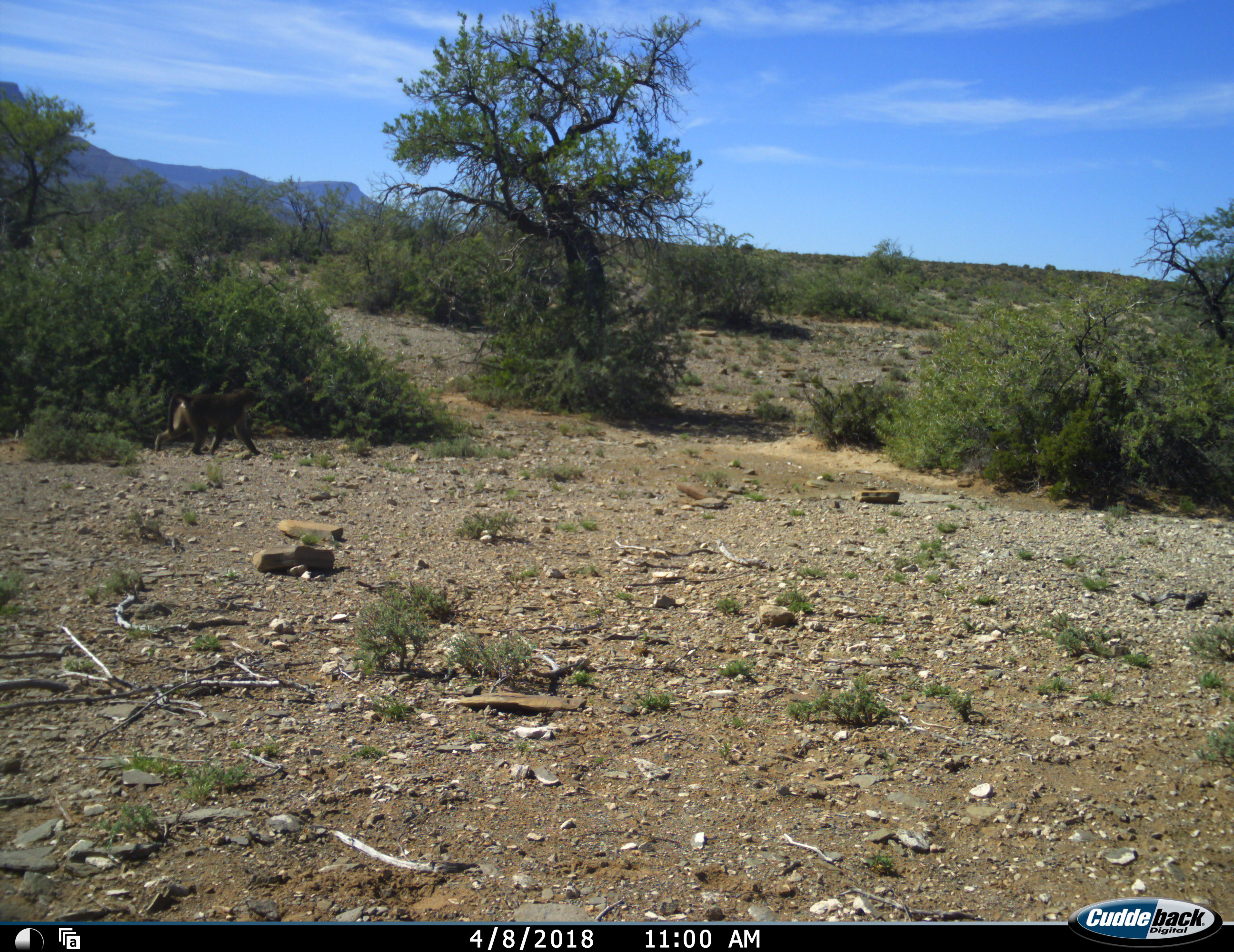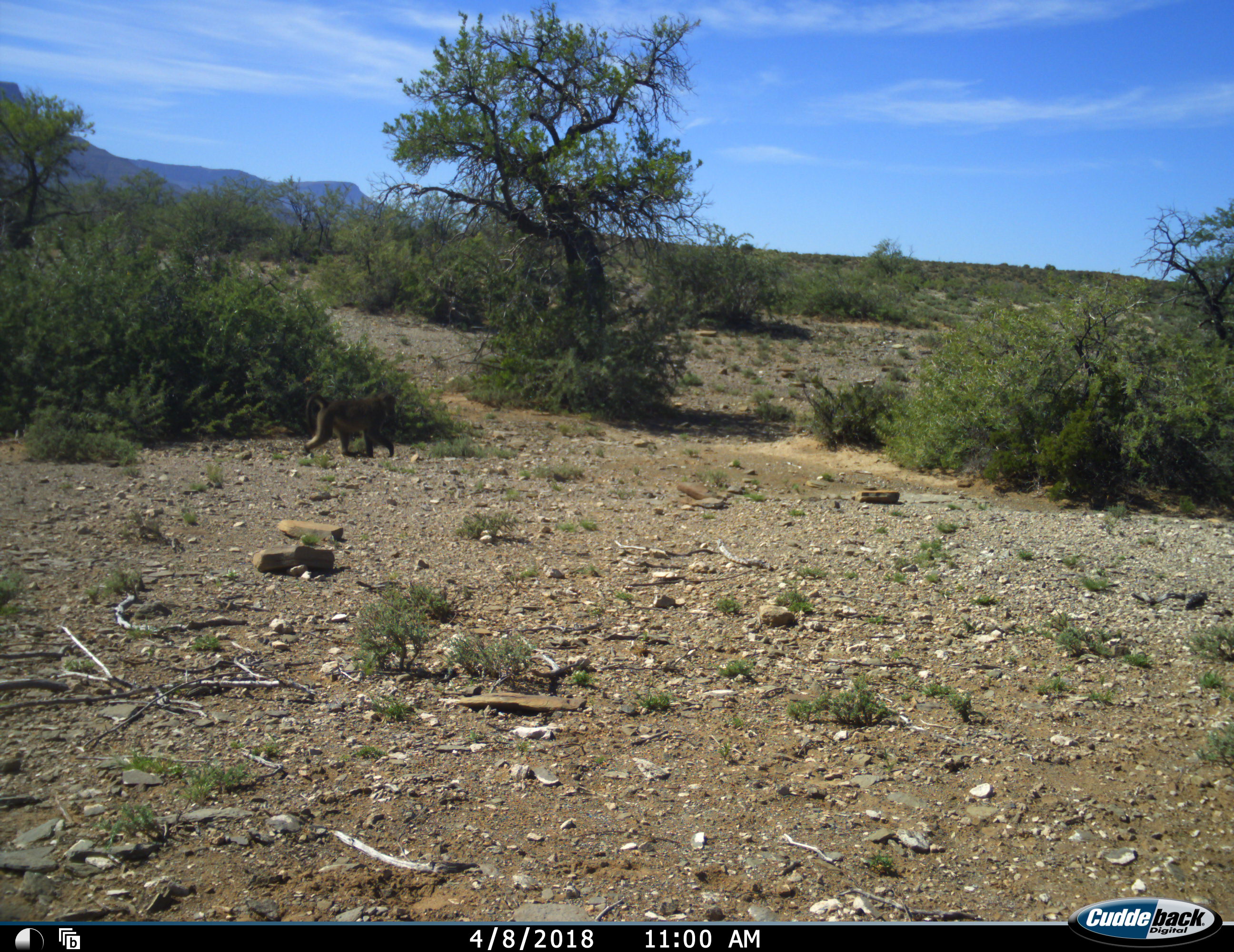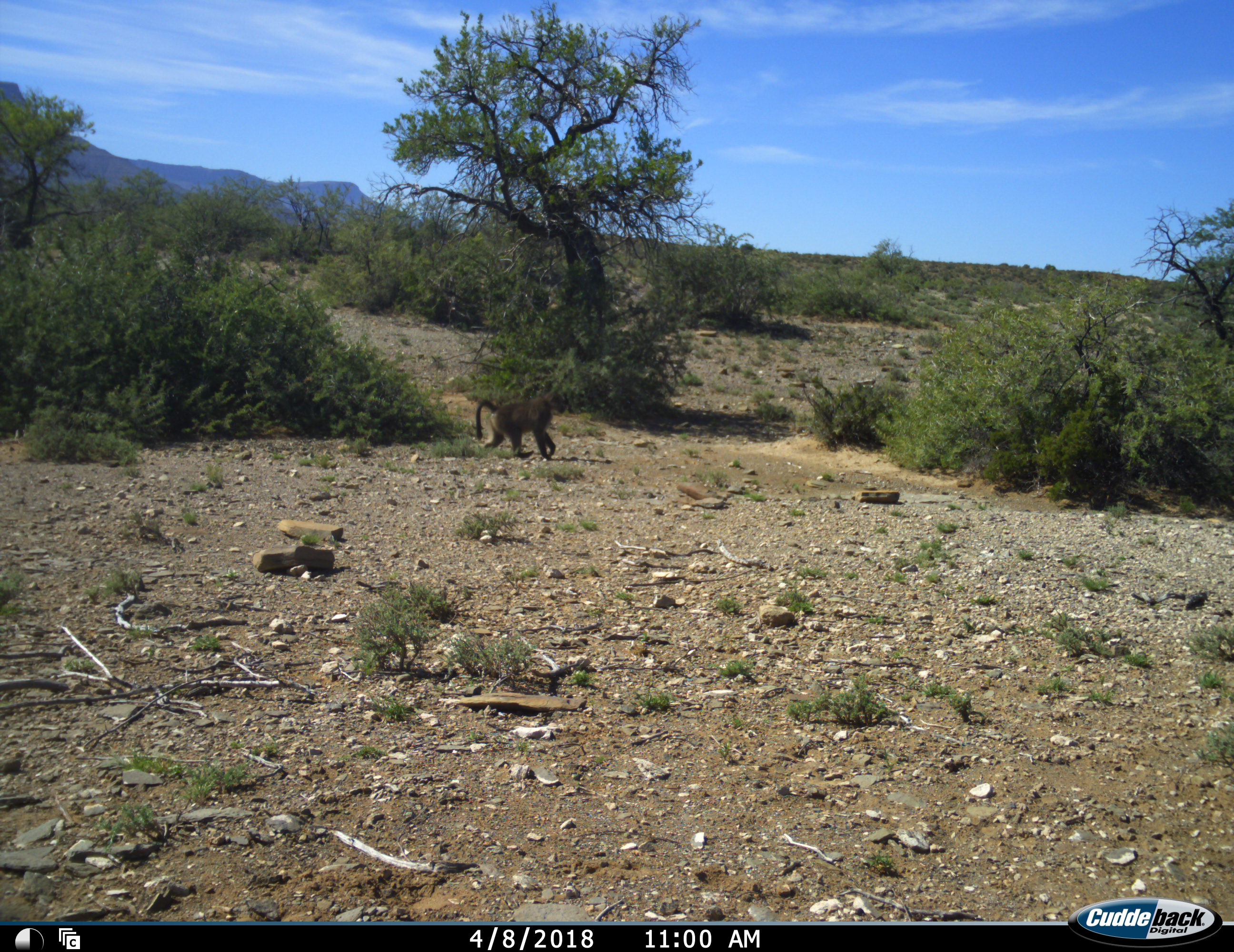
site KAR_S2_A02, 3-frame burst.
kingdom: Animalia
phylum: Chordata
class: Mammalia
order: Primates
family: Cercopithecidae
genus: Papio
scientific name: Papio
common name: baboon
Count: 1.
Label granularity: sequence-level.